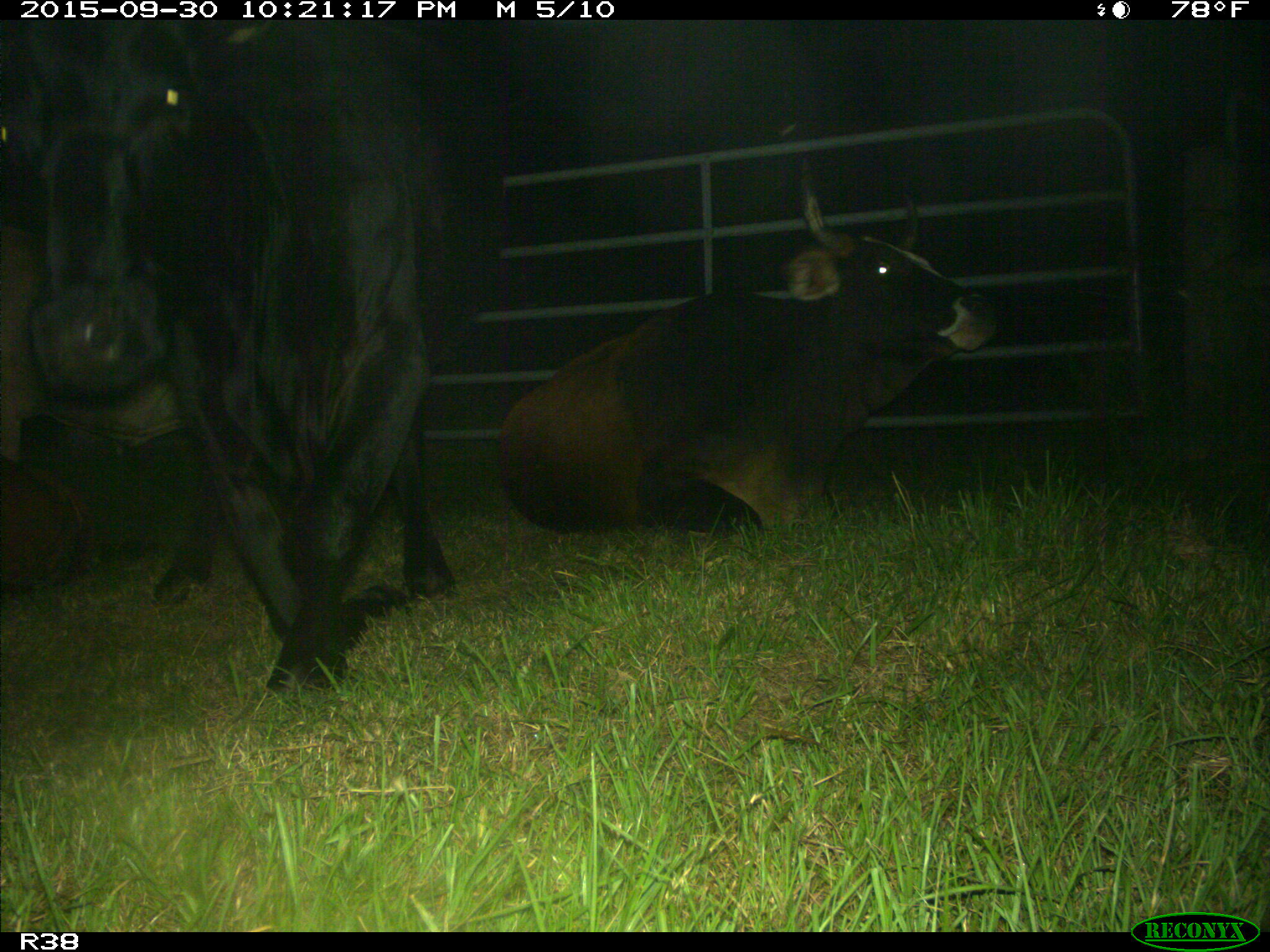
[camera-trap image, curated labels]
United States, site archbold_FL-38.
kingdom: Animalia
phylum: Chordata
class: Mammalia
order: Artiodactyla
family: Bovidae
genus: Bos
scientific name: Bos taurus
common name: domestic cow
Bos taurus (domestic cow).